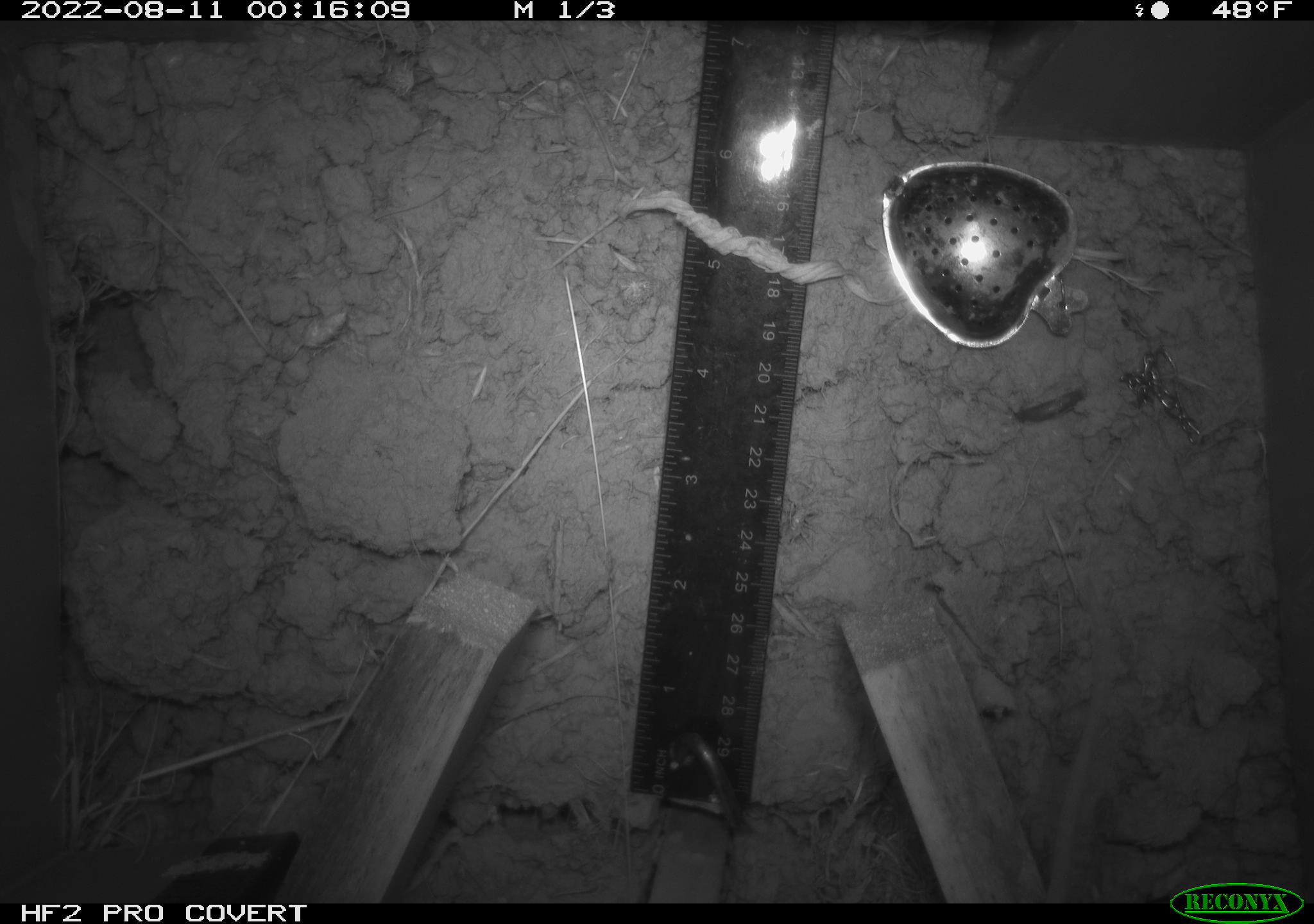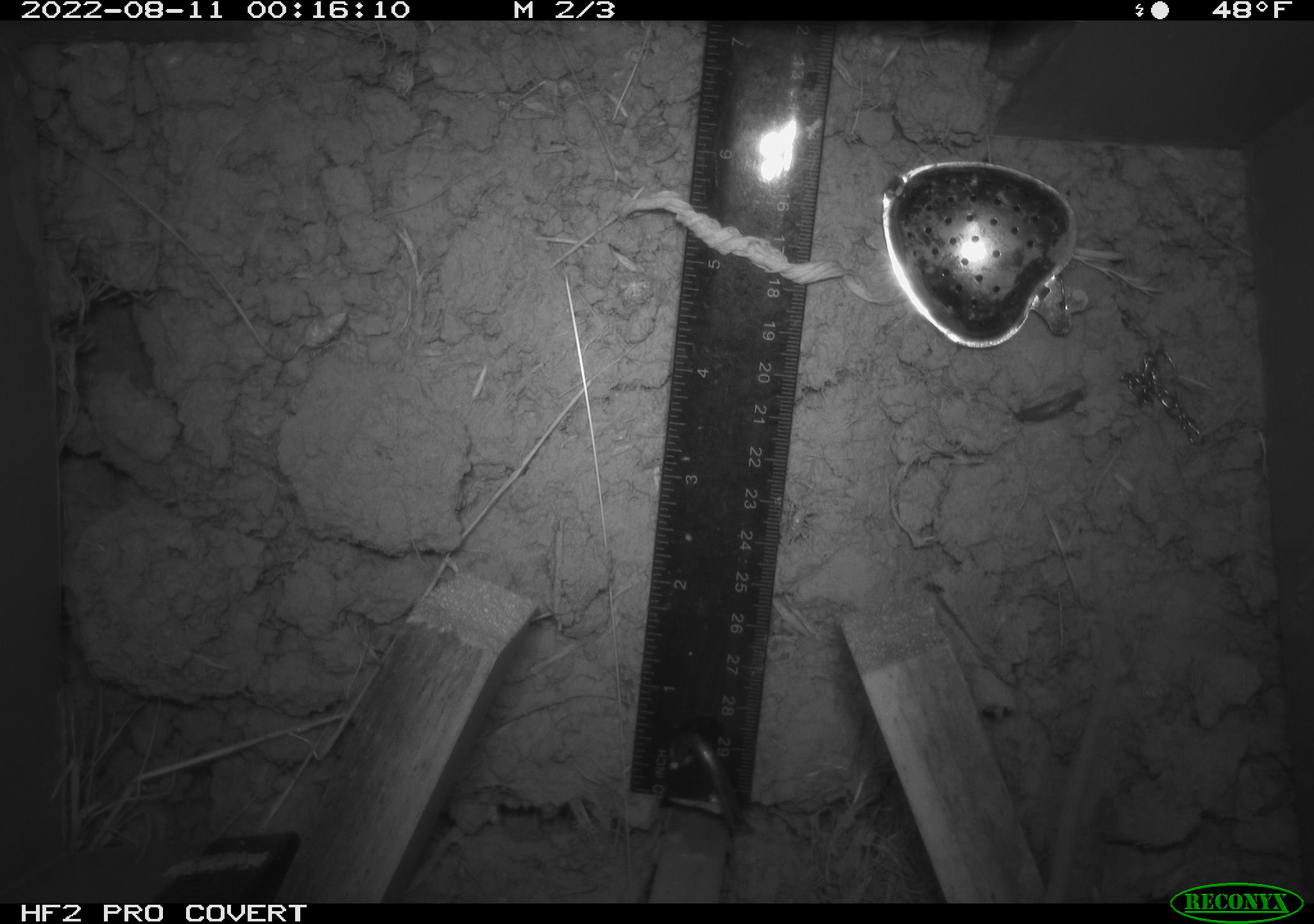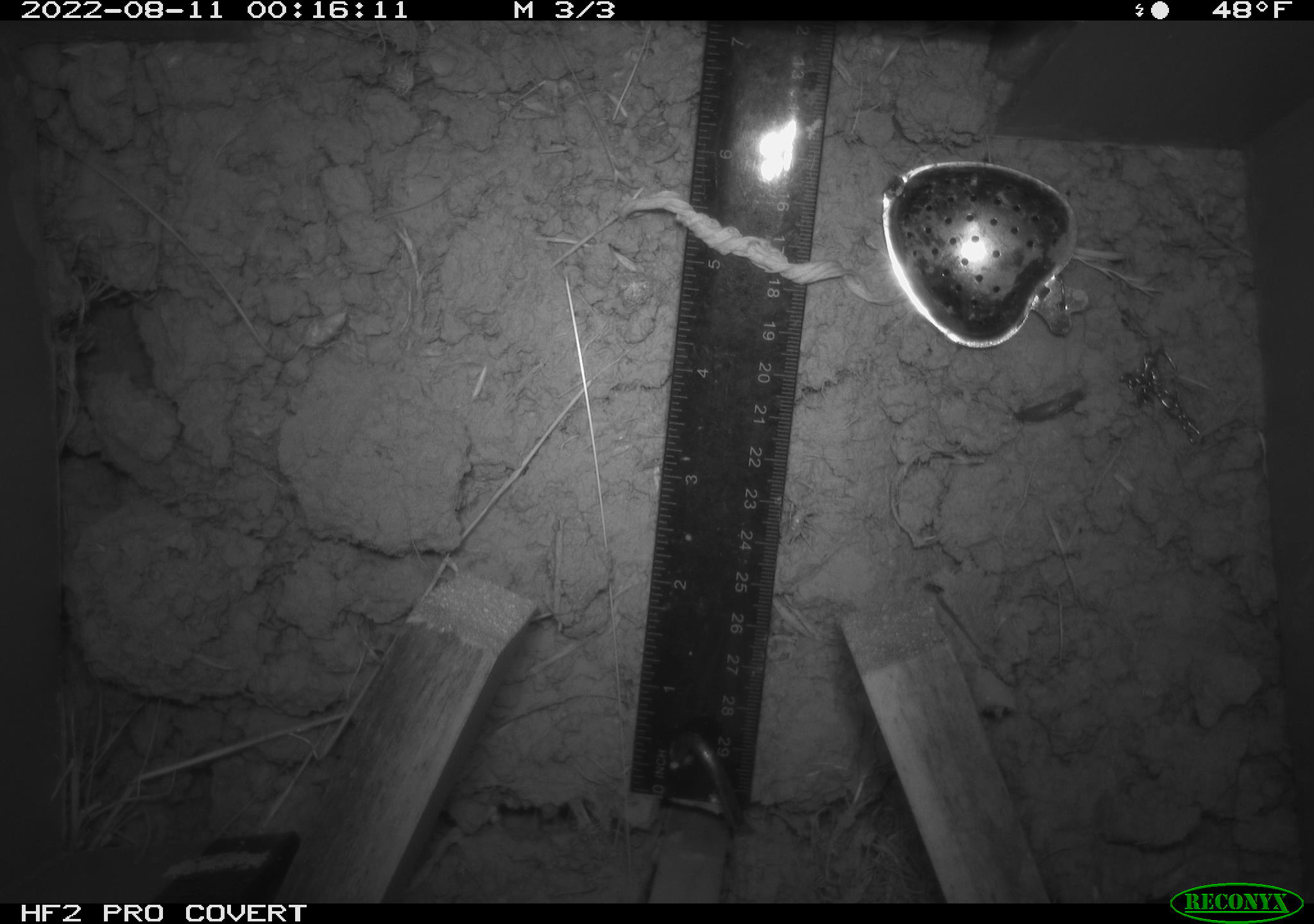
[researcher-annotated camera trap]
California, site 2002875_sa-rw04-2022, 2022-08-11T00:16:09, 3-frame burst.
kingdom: Animalia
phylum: Chordata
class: Mammalia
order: Rodentia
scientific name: Rodentia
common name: mouse species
Mouse species (Rodentia).